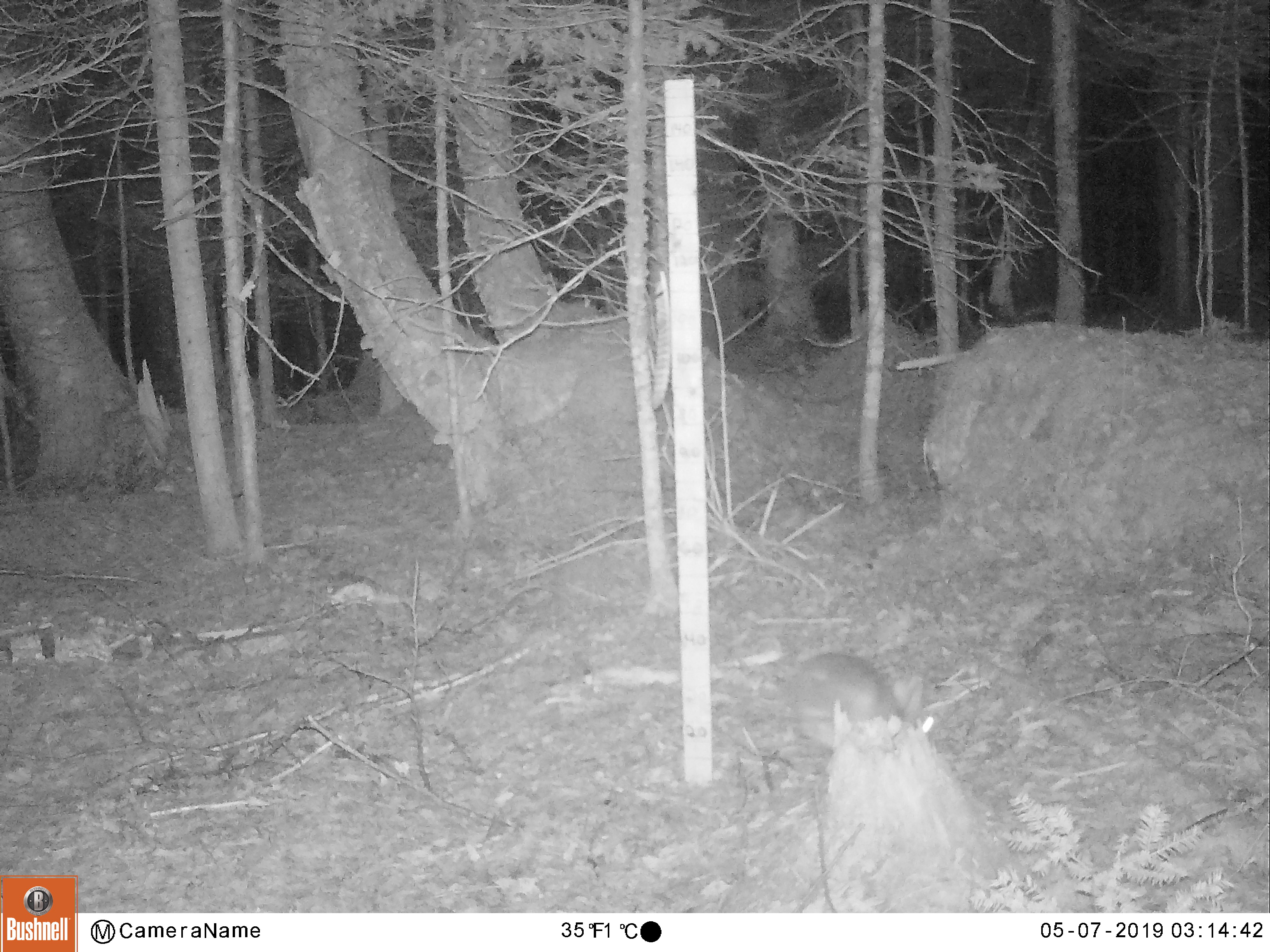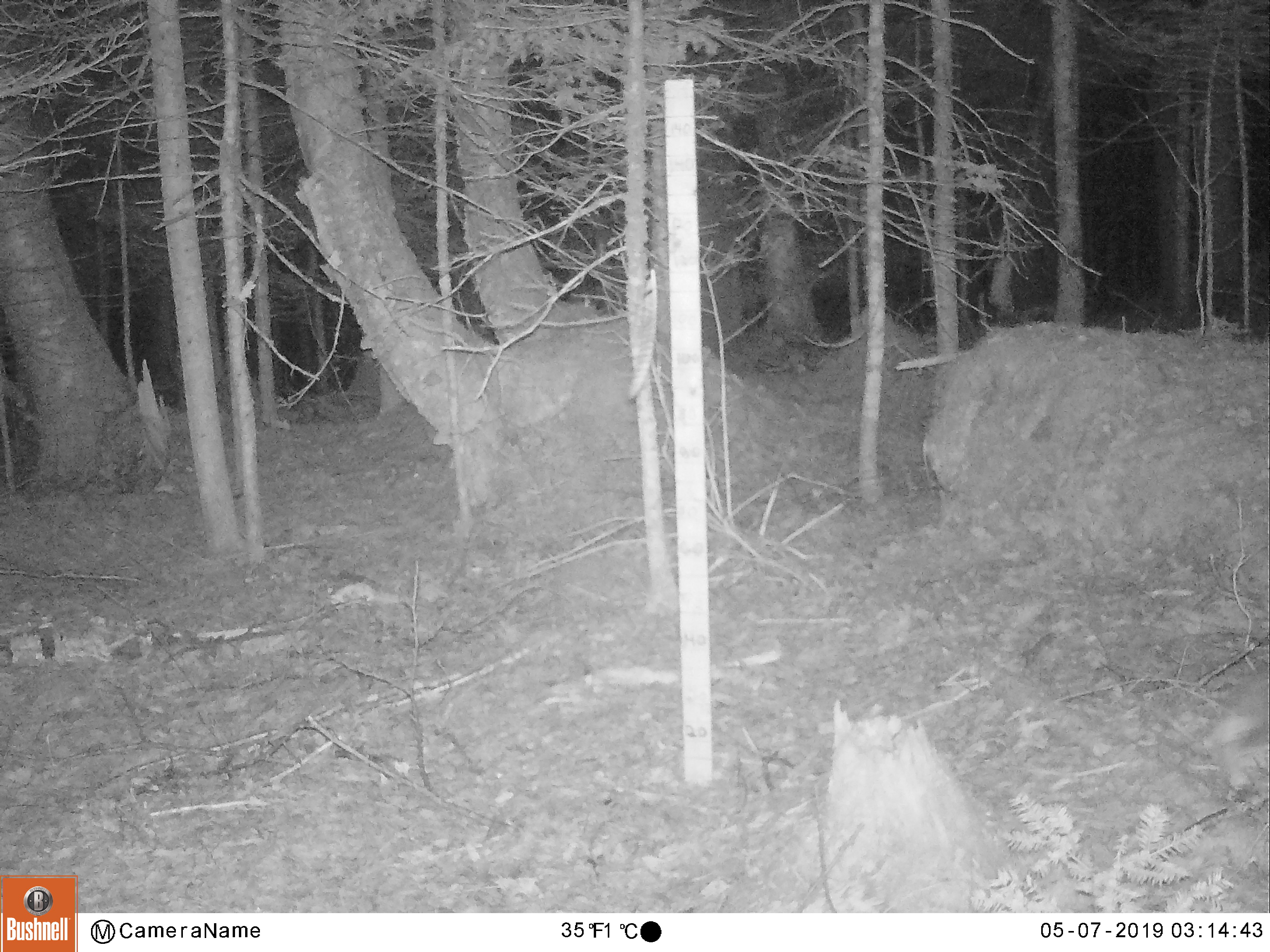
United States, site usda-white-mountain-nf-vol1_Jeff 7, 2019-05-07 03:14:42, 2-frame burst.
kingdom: Animalia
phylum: Chordata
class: Mammalia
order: Lagomorpha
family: Leporidae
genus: Lepus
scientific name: Lepus americanus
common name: snowshoe hare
Snowshoe hare (Lepus americanus).